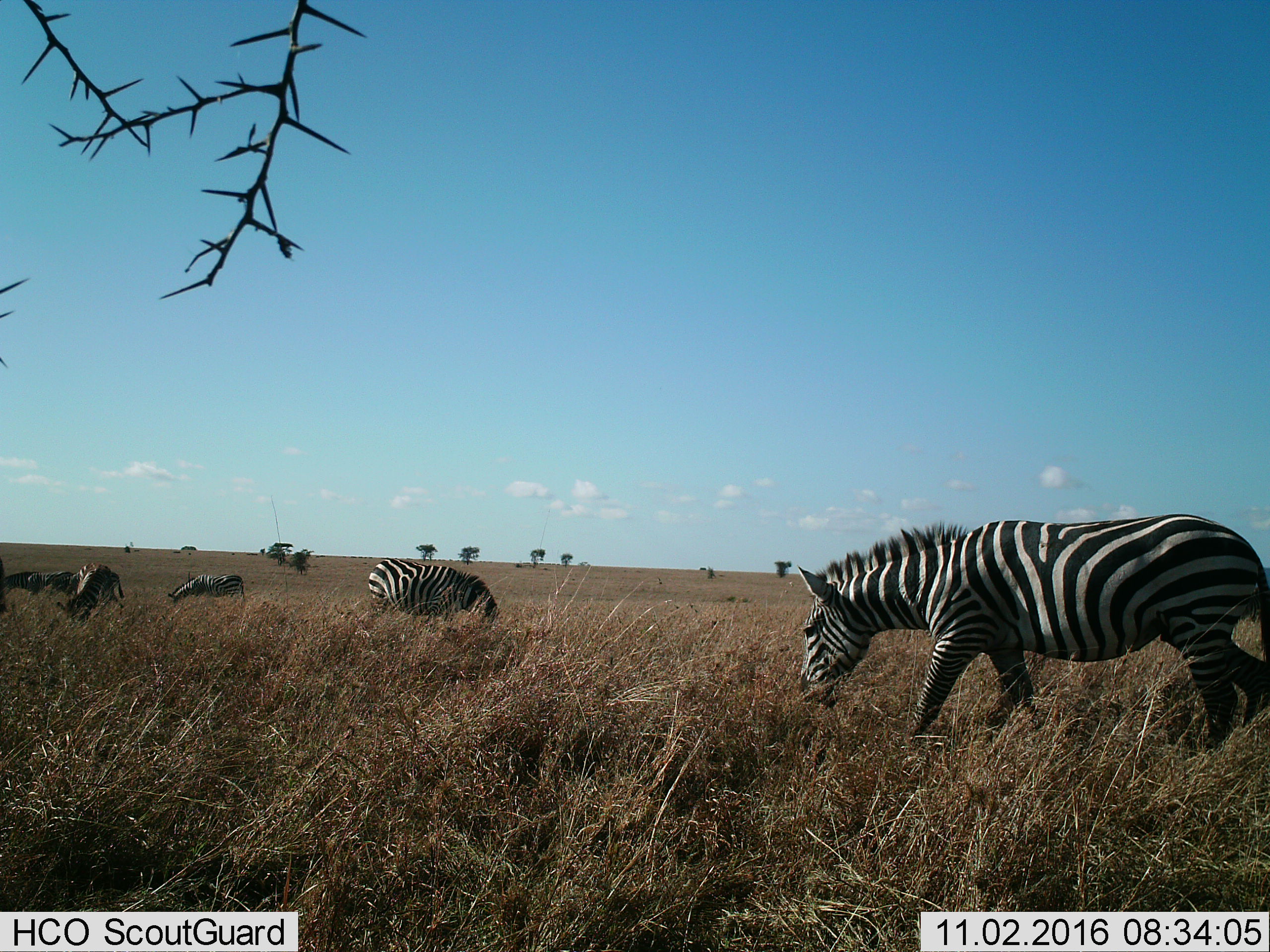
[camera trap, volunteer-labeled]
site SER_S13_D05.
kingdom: Animalia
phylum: Chordata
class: Mammalia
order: Perissodactyla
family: Equidae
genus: Equus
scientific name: Equus quagga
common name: plains zebra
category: zebraplains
Zebraplains (plains zebra) (Equus quagga), count 6. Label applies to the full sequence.